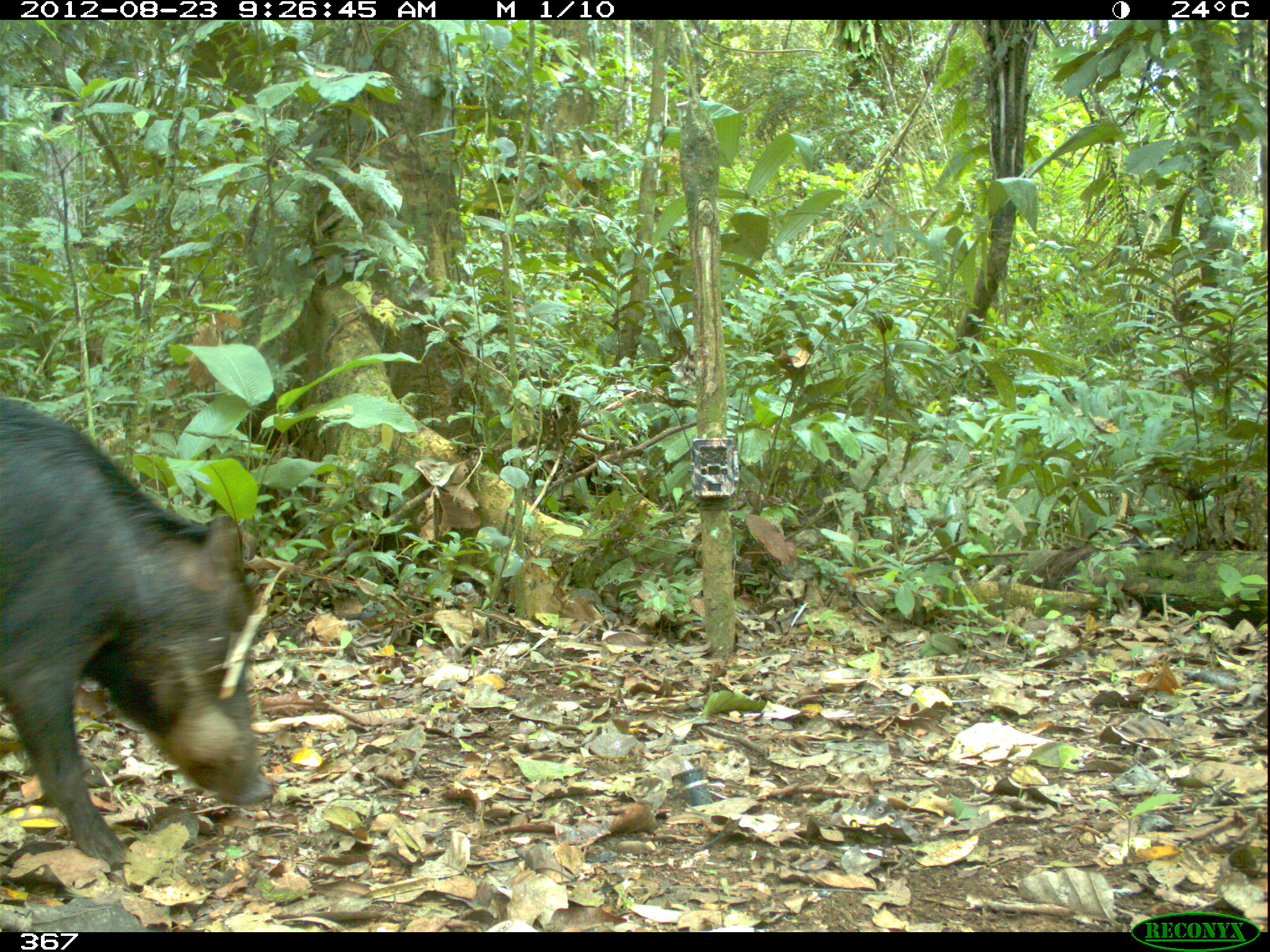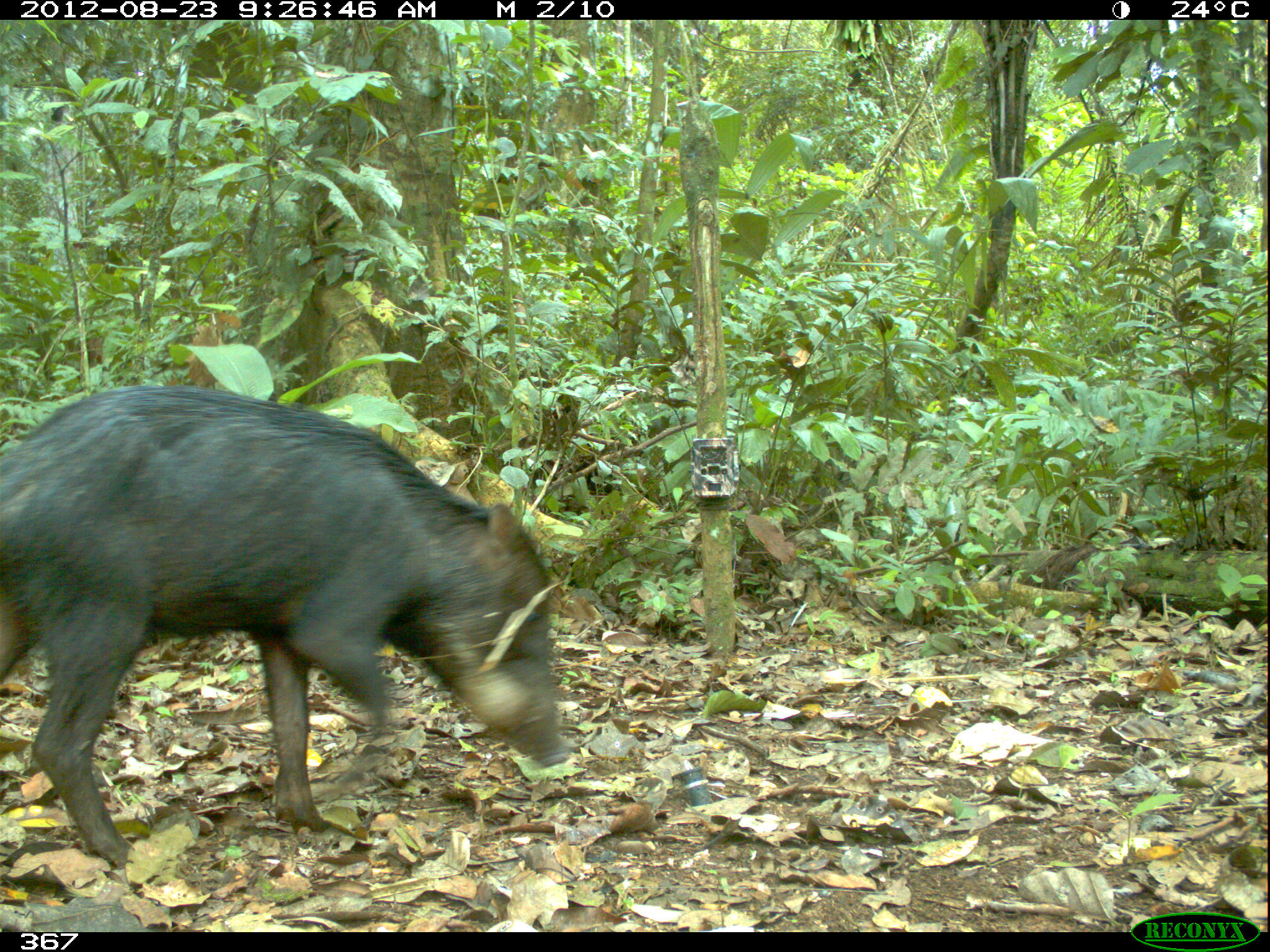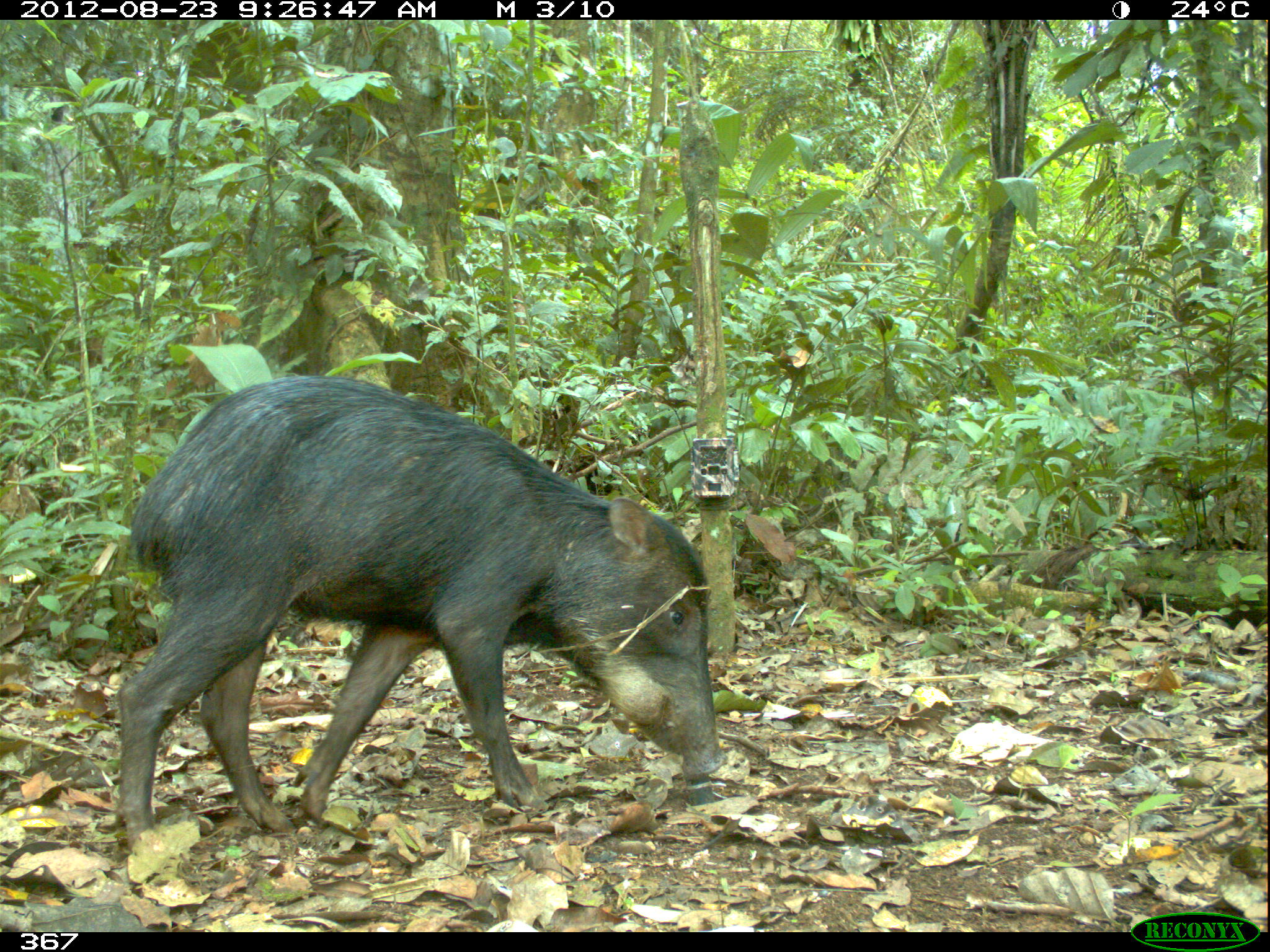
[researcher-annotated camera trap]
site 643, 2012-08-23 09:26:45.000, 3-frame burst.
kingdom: Animalia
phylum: Chordata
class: Mammalia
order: Artiodactyla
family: Tayassuidae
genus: Tayassu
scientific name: Tayassu pecari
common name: white-lipped peccary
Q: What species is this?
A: Tayassu pecari (white-lipped peccary).